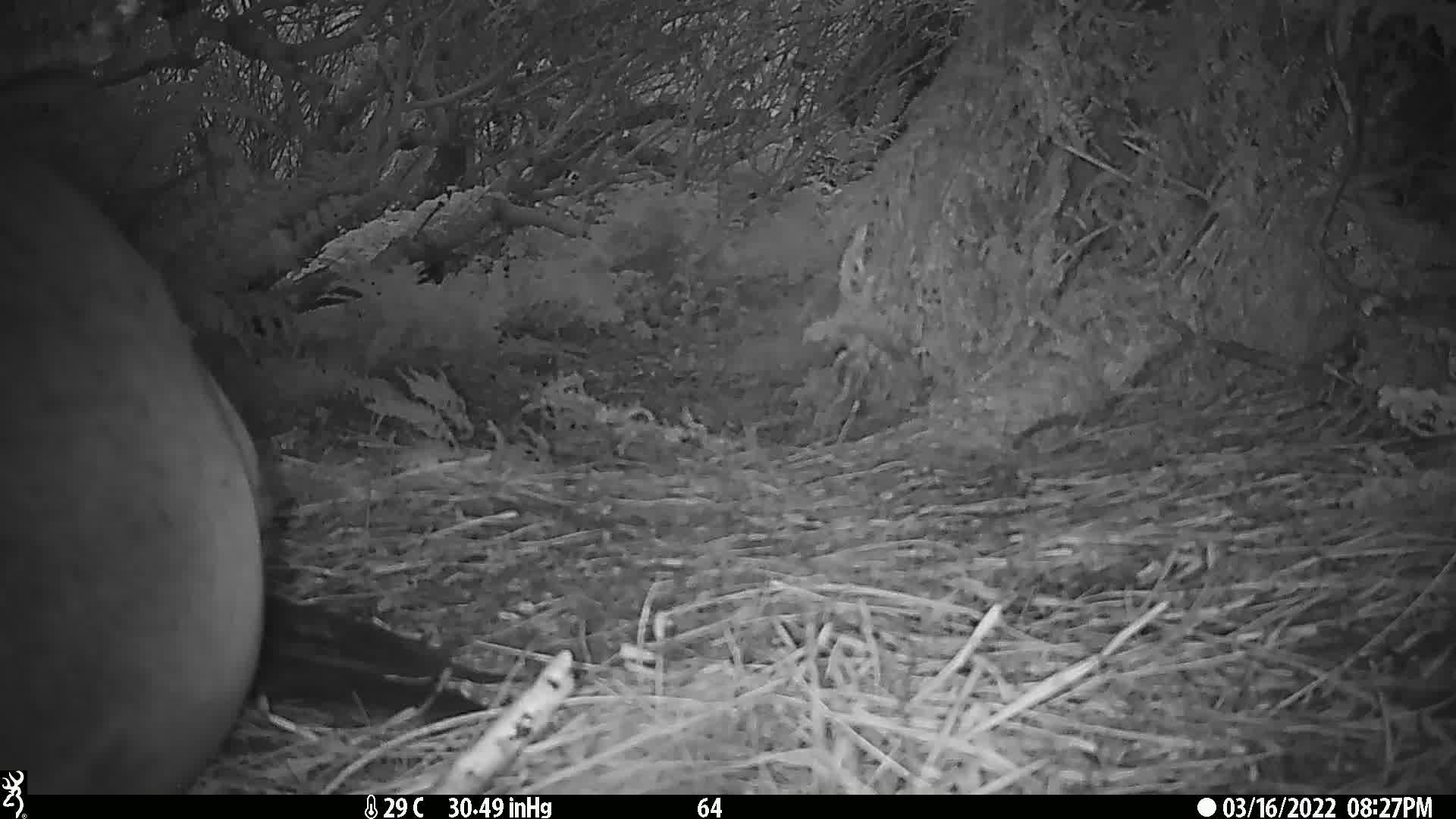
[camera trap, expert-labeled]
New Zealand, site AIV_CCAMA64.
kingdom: Animalia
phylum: Chordata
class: Mammalia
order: Carnivora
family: Otariidae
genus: Phocarctos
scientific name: Phocarctos hookeri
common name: new zealand sea lion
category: sealion